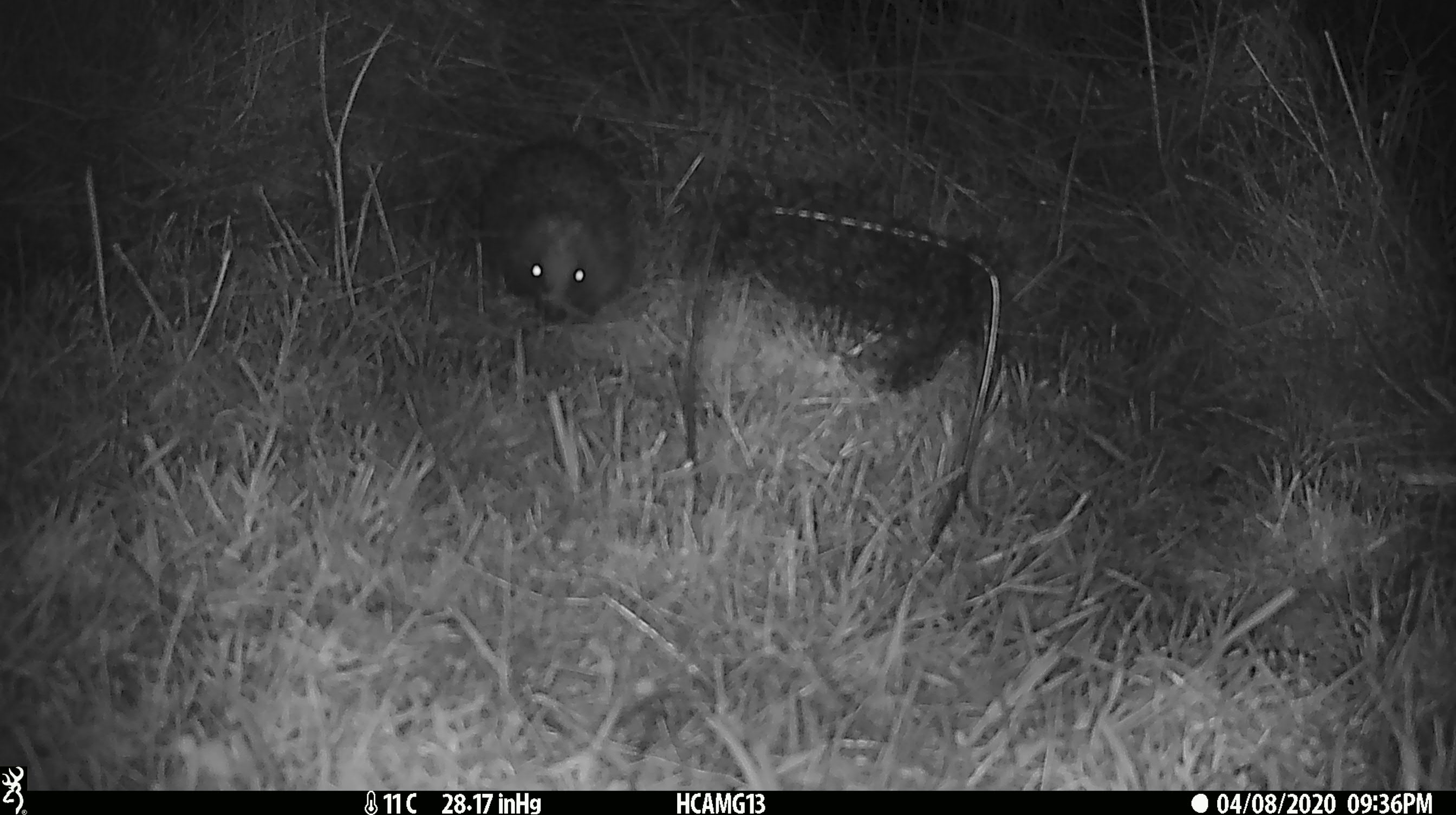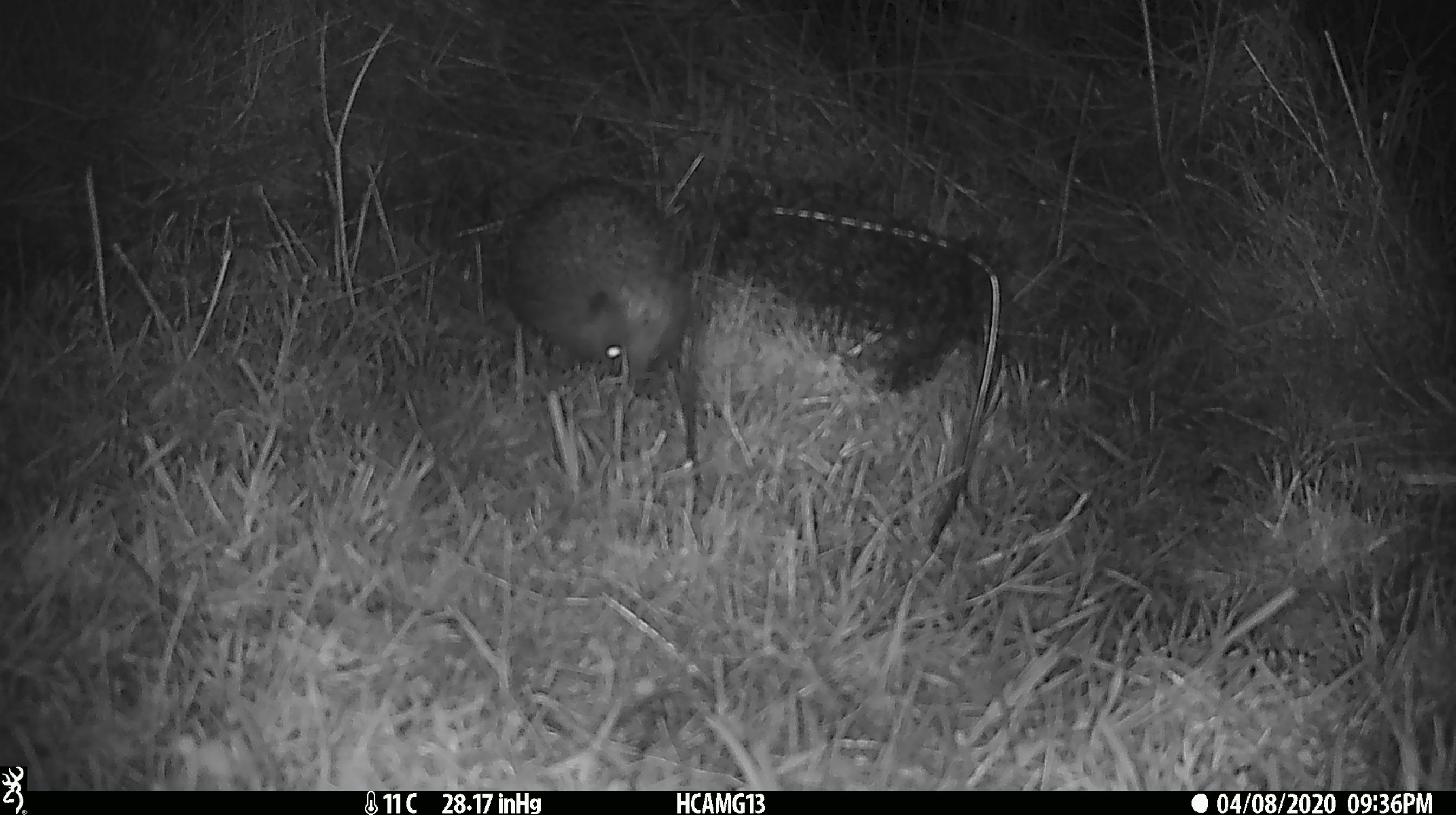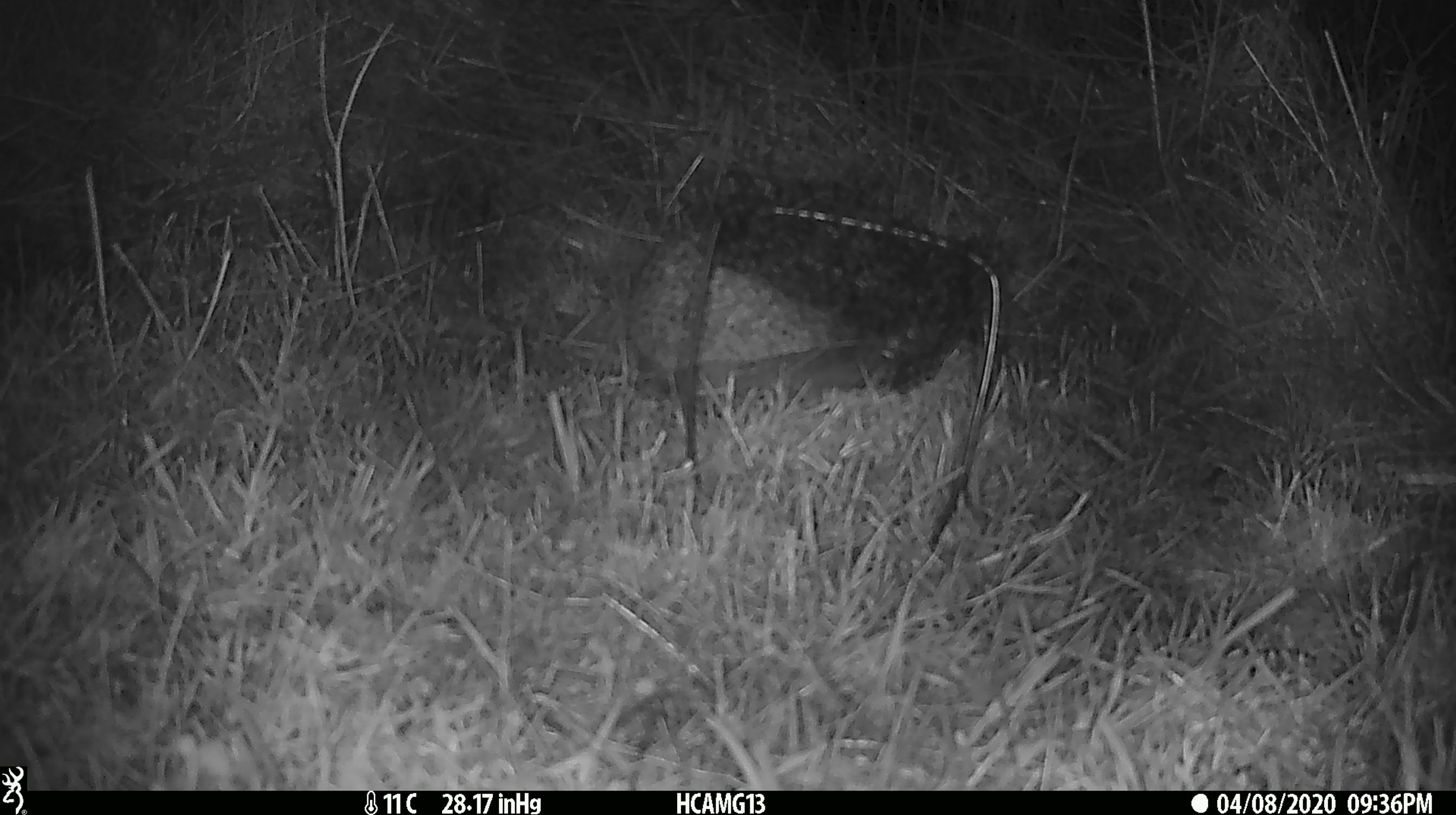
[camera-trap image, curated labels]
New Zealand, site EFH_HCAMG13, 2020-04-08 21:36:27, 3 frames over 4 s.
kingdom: Animalia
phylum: Chordata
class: Mammalia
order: Eulipotyphla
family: Erinaceidae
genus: Erinaceus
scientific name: Erinaceus europaeus europaeus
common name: european hedgehog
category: hedgehog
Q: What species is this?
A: Hedgehog (european hedgehog) (Erinaceus europaeus europaeus).